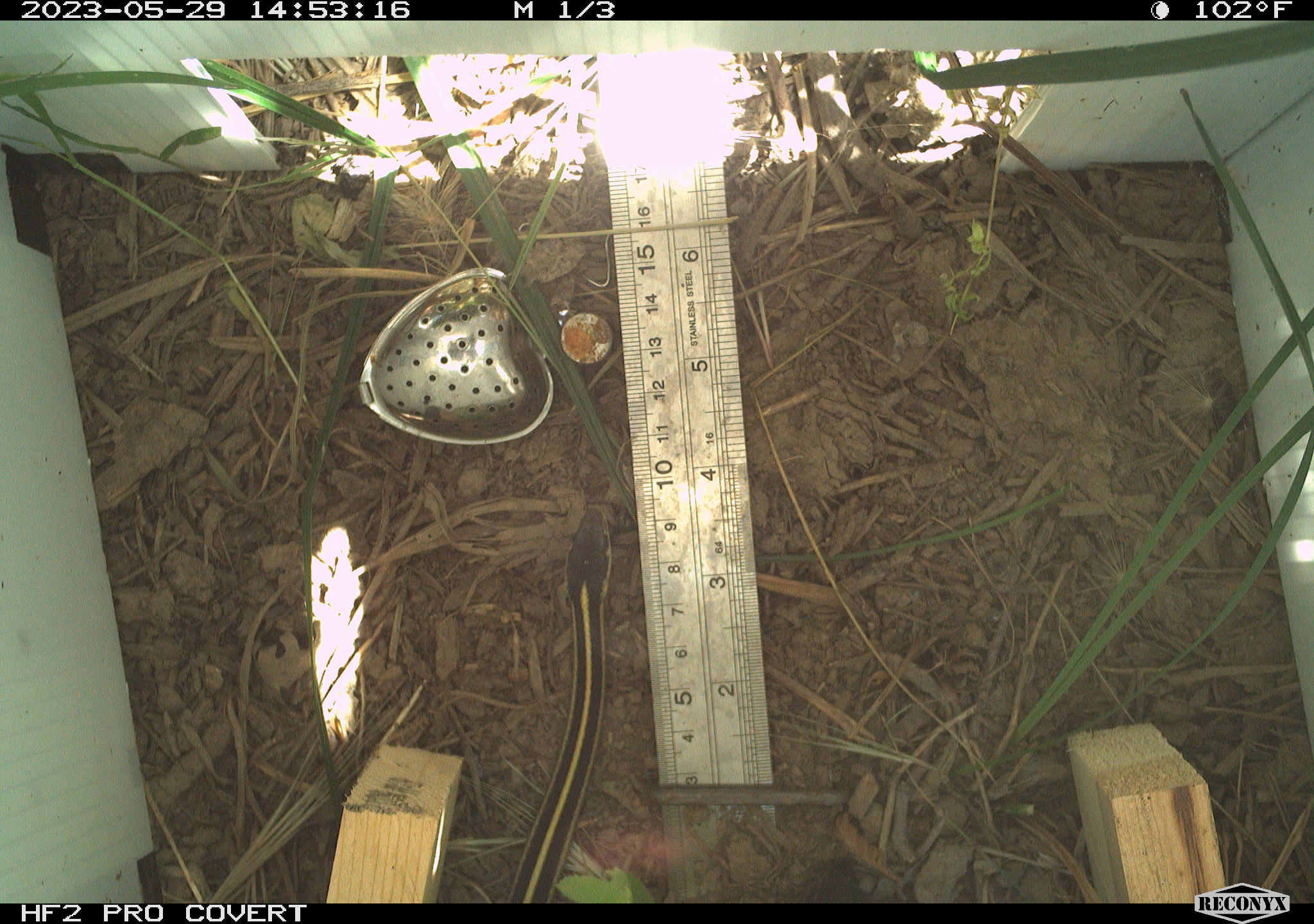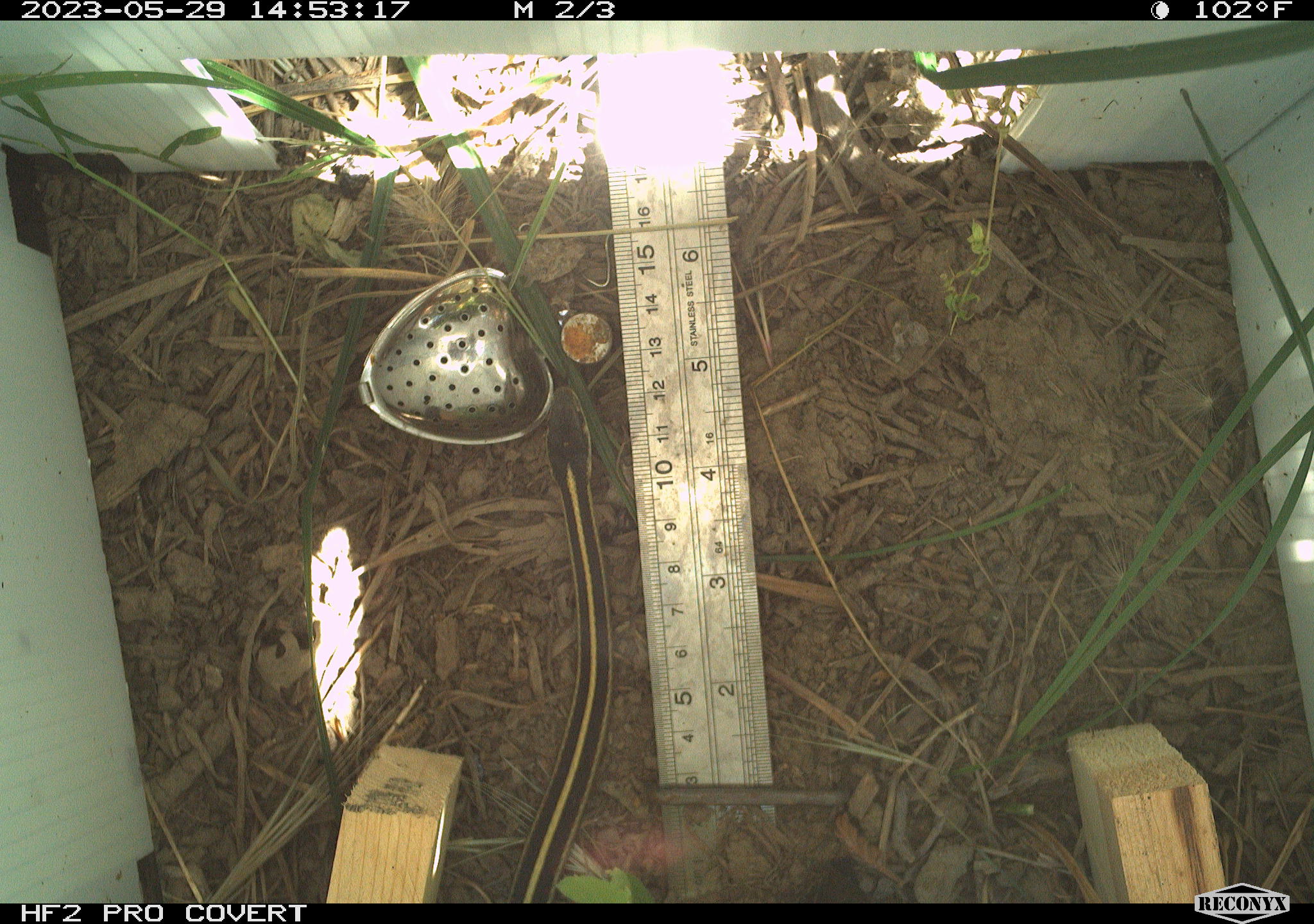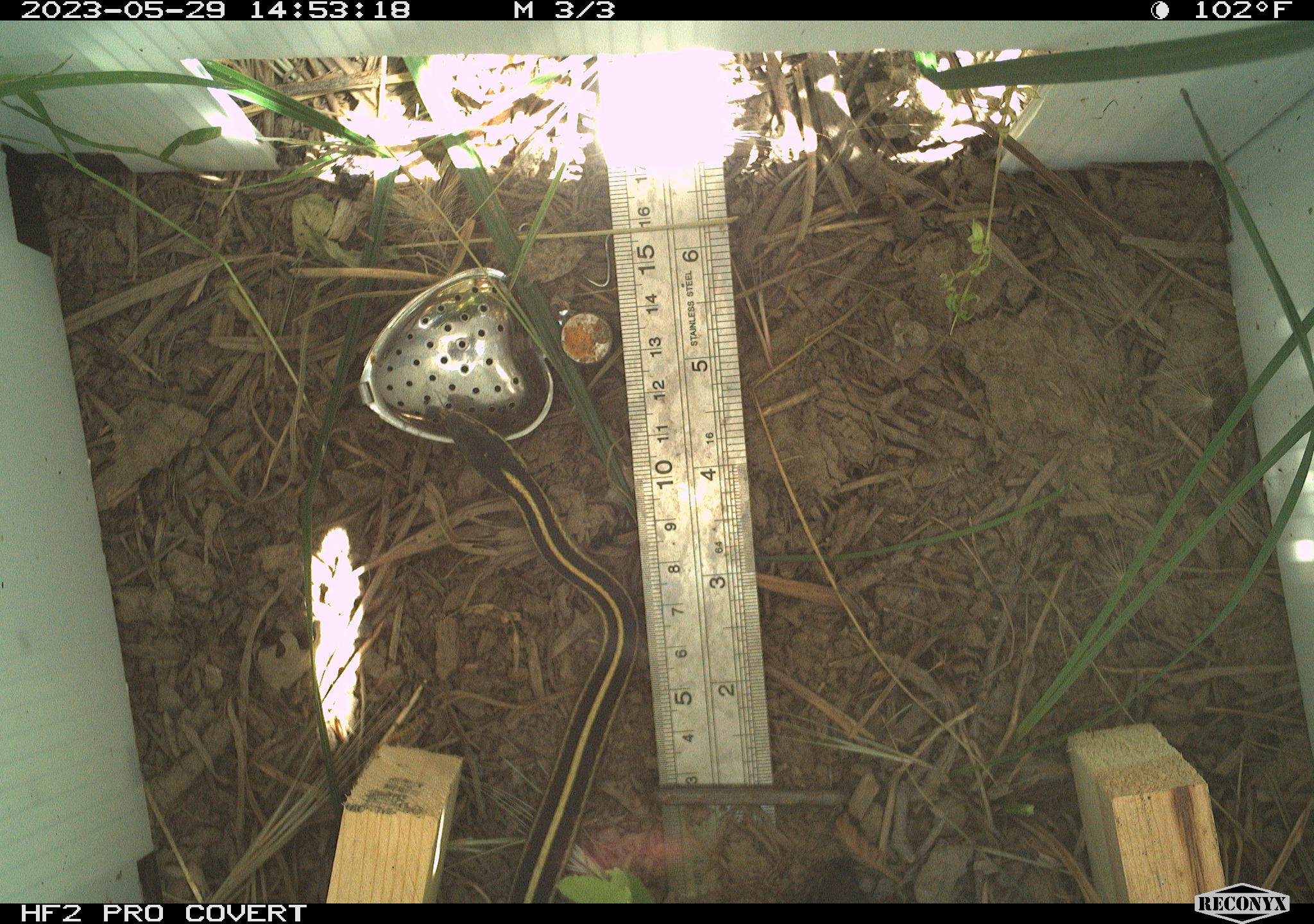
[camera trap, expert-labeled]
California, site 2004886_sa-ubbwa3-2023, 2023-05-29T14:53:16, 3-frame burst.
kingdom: Animalia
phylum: Chordata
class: Reptilia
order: Squamata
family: Colubridae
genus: Thamnophis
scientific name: Thamnophis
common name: american gartersnakes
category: thamnophis species